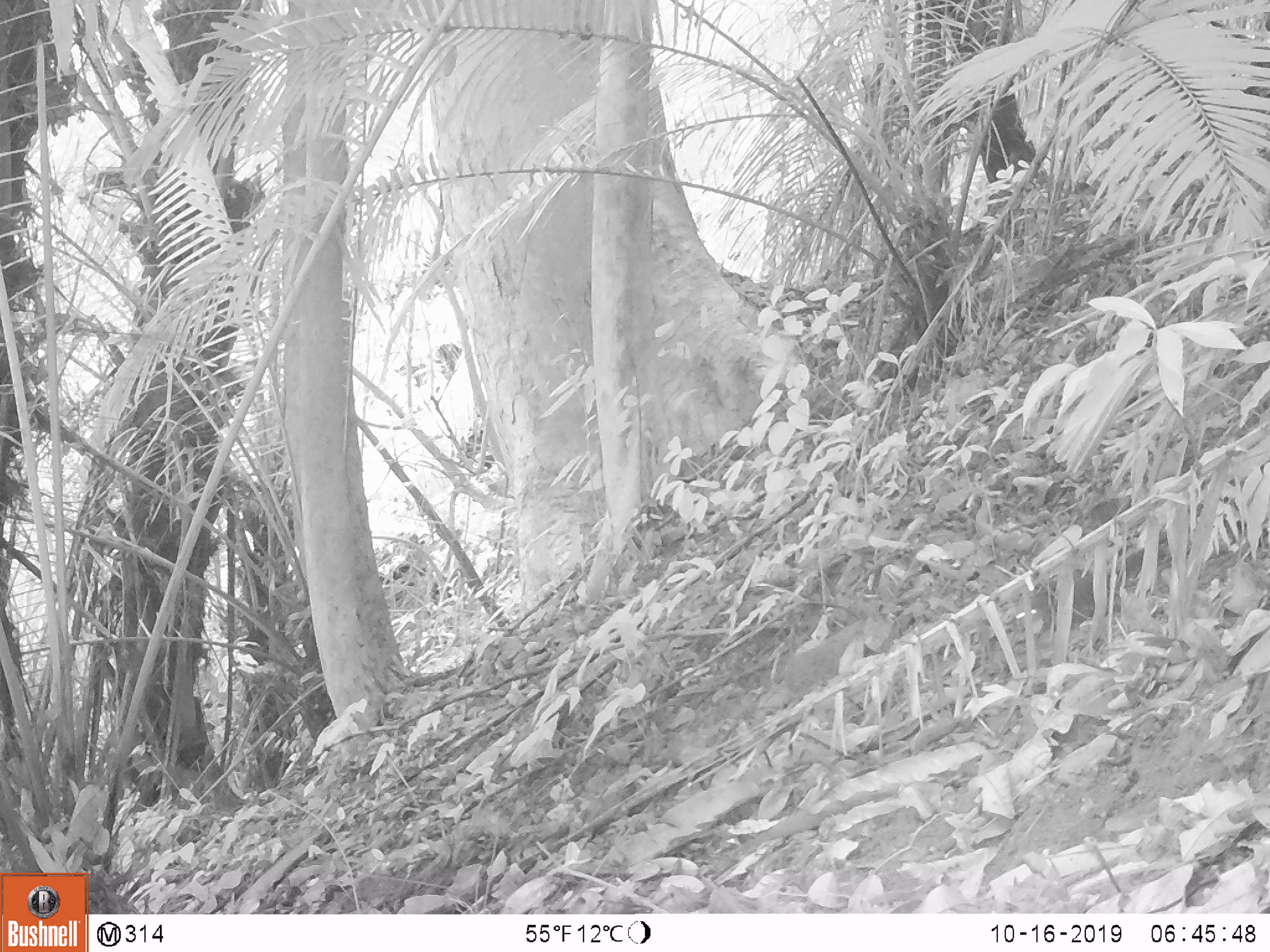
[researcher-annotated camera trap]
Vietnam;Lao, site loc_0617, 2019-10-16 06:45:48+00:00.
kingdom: Animalia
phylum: Chordata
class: Mammalia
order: Rodentia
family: Sciuridae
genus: Dremomys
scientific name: Dremomys rufigenis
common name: red-cheeked squirrel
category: red cheeked squirrel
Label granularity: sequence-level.